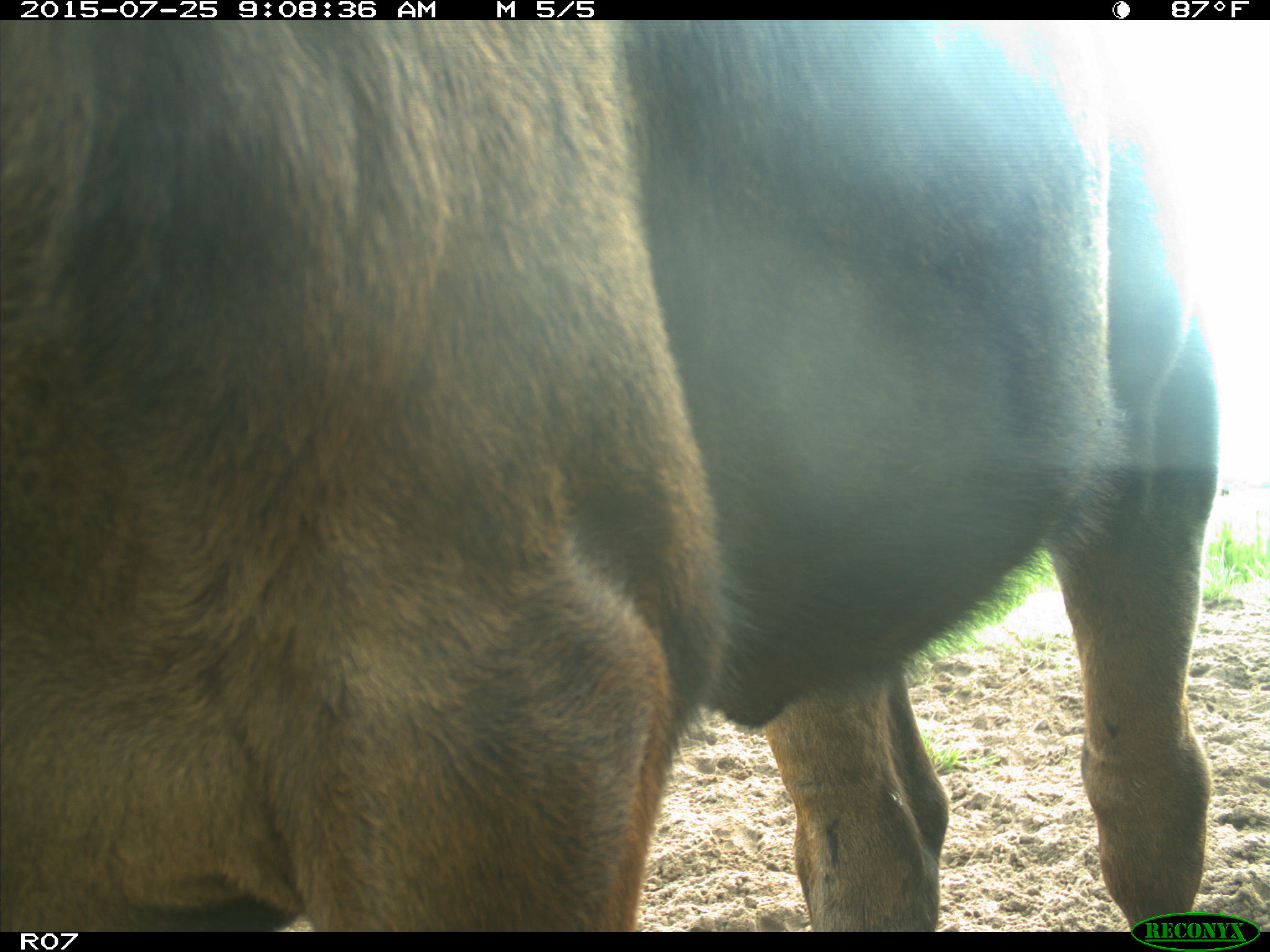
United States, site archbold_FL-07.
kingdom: Animalia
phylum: Chordata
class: Mammalia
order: Artiodactyla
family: Bovidae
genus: Bos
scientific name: Bos taurus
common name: domestic cow